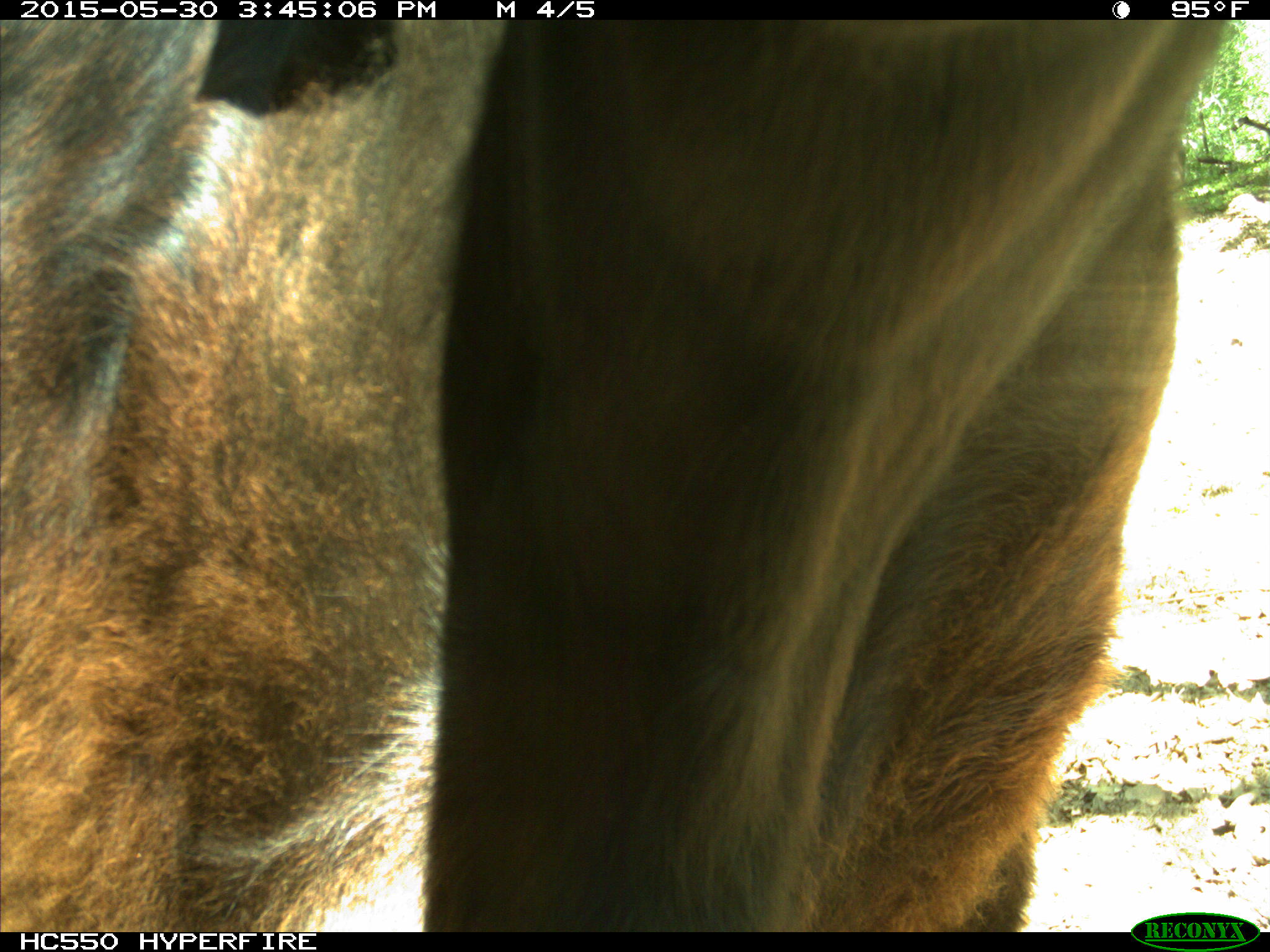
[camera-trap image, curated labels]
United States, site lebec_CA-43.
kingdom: Animalia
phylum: Chordata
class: Mammalia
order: Artiodactyla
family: Bovidae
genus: Bos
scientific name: Bos taurus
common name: domestic cow